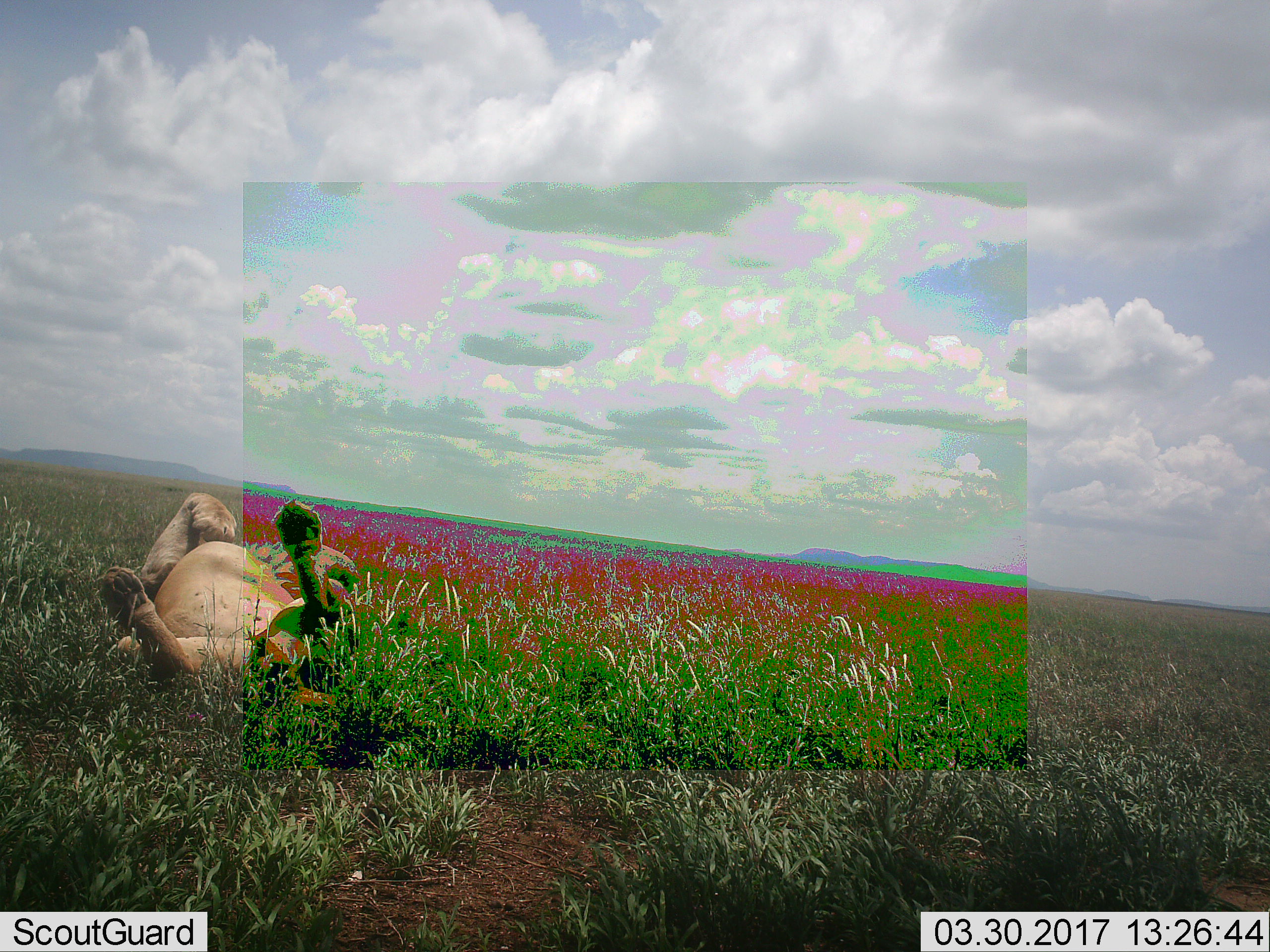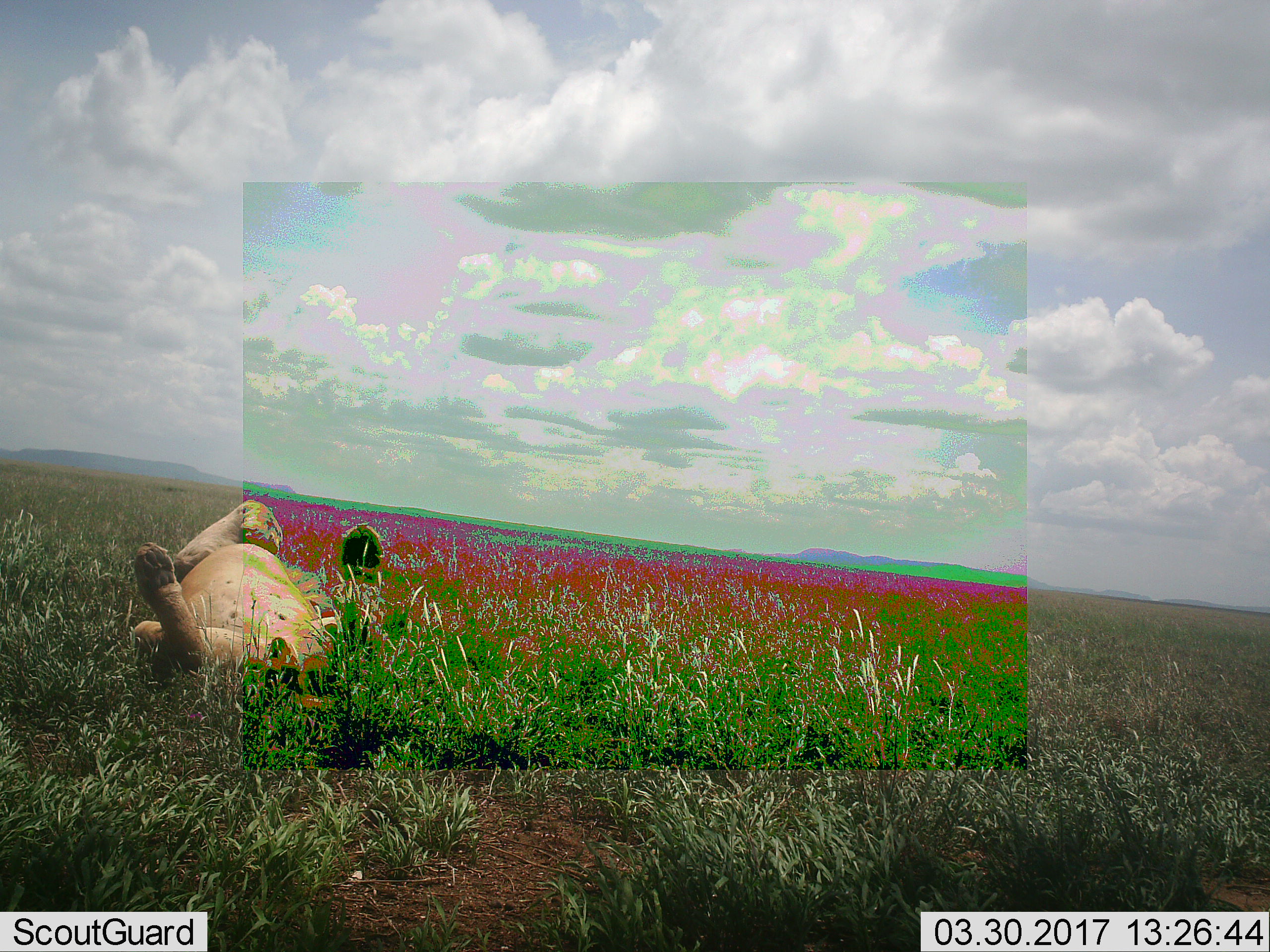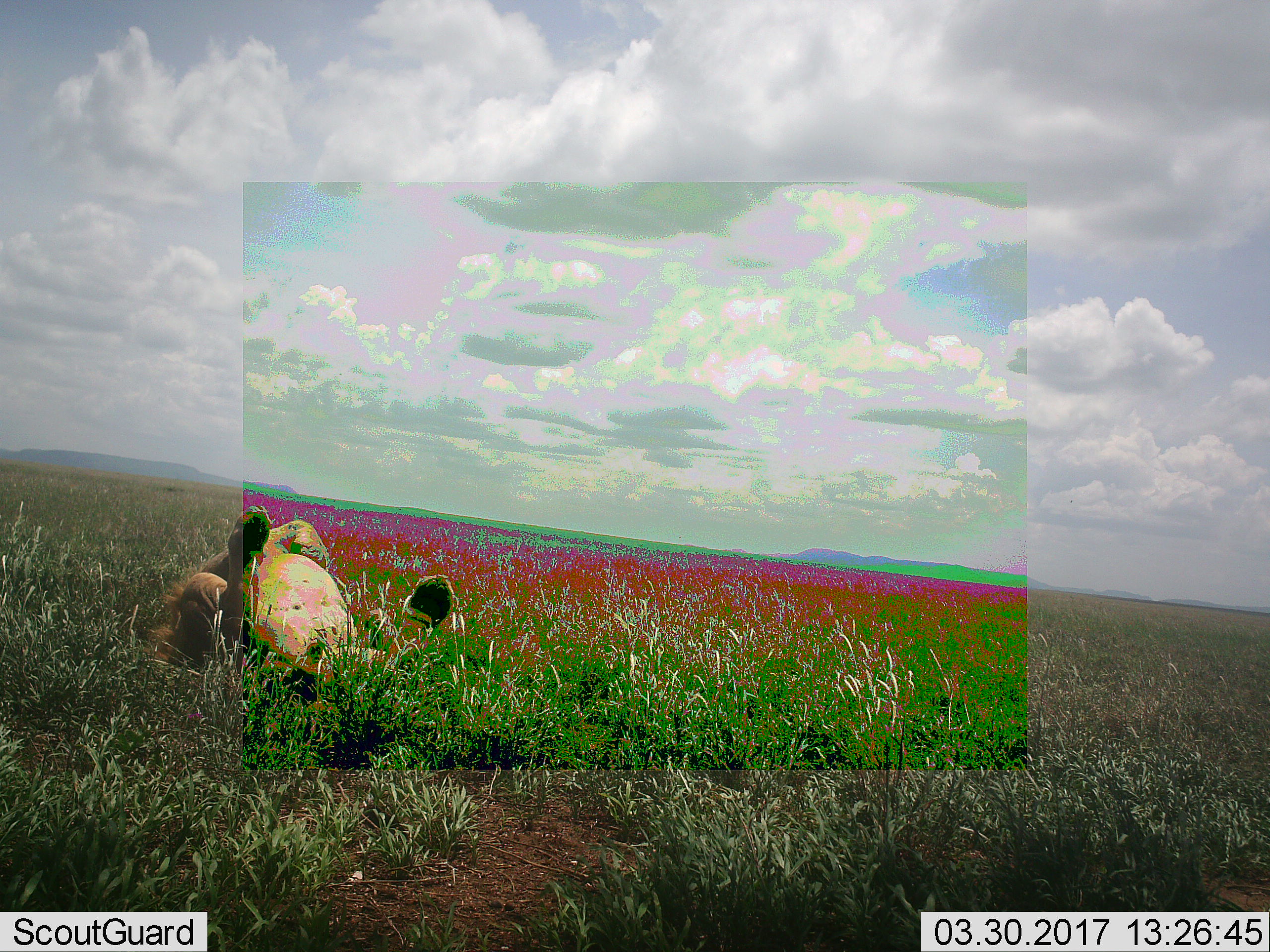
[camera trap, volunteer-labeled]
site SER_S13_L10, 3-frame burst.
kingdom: Animalia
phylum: Chordata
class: Mammalia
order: Carnivora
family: Felidae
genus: Panthera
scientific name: Panthera leo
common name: lion male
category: lionmale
Lionmale (lion male) (Panthera leo), count 1. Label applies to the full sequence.